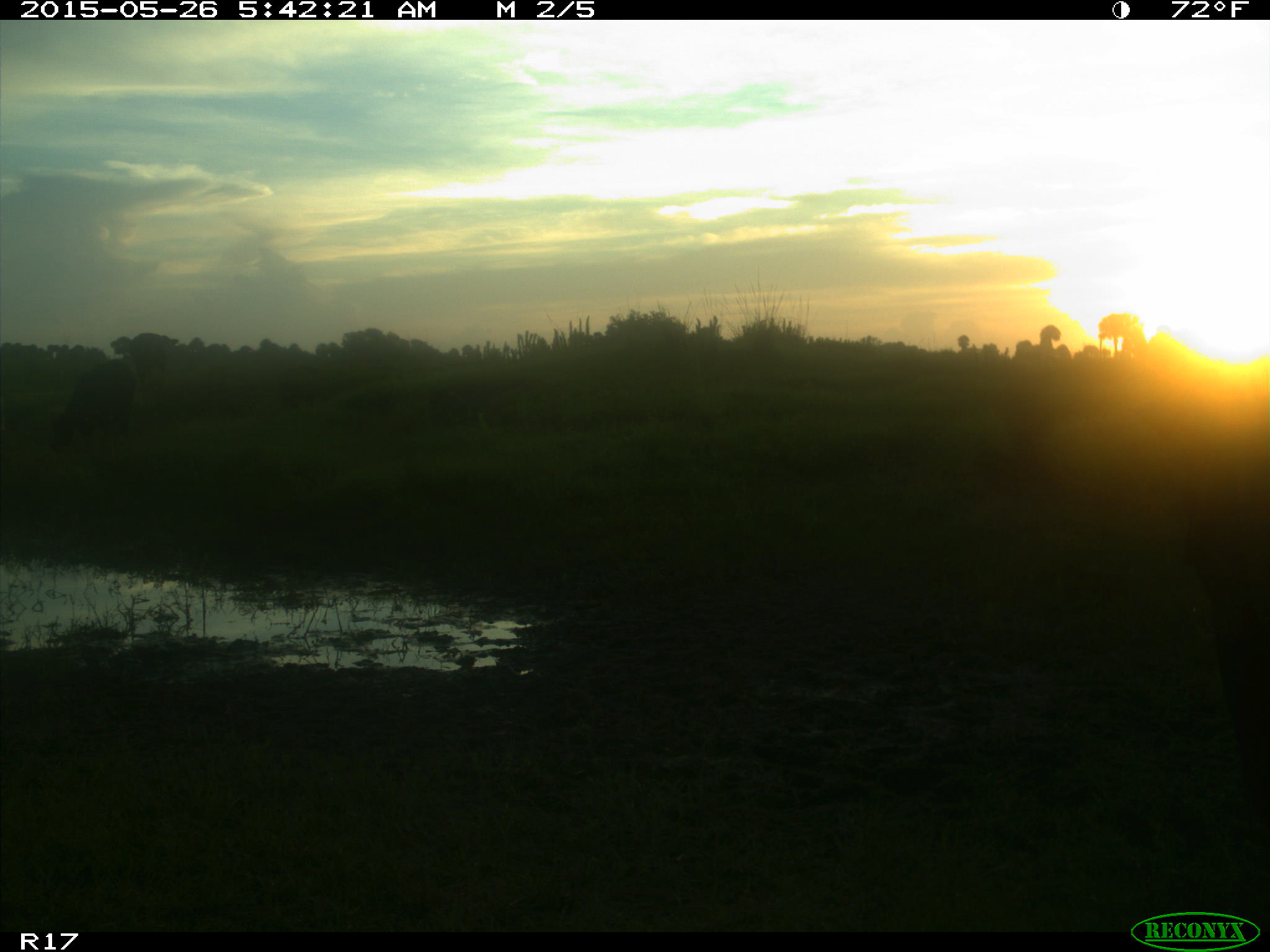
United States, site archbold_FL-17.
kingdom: Animalia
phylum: Chordata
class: Mammalia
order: Artiodactyla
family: Bovidae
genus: Bos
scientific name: Bos taurus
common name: domestic cow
Bos taurus (domestic cow).